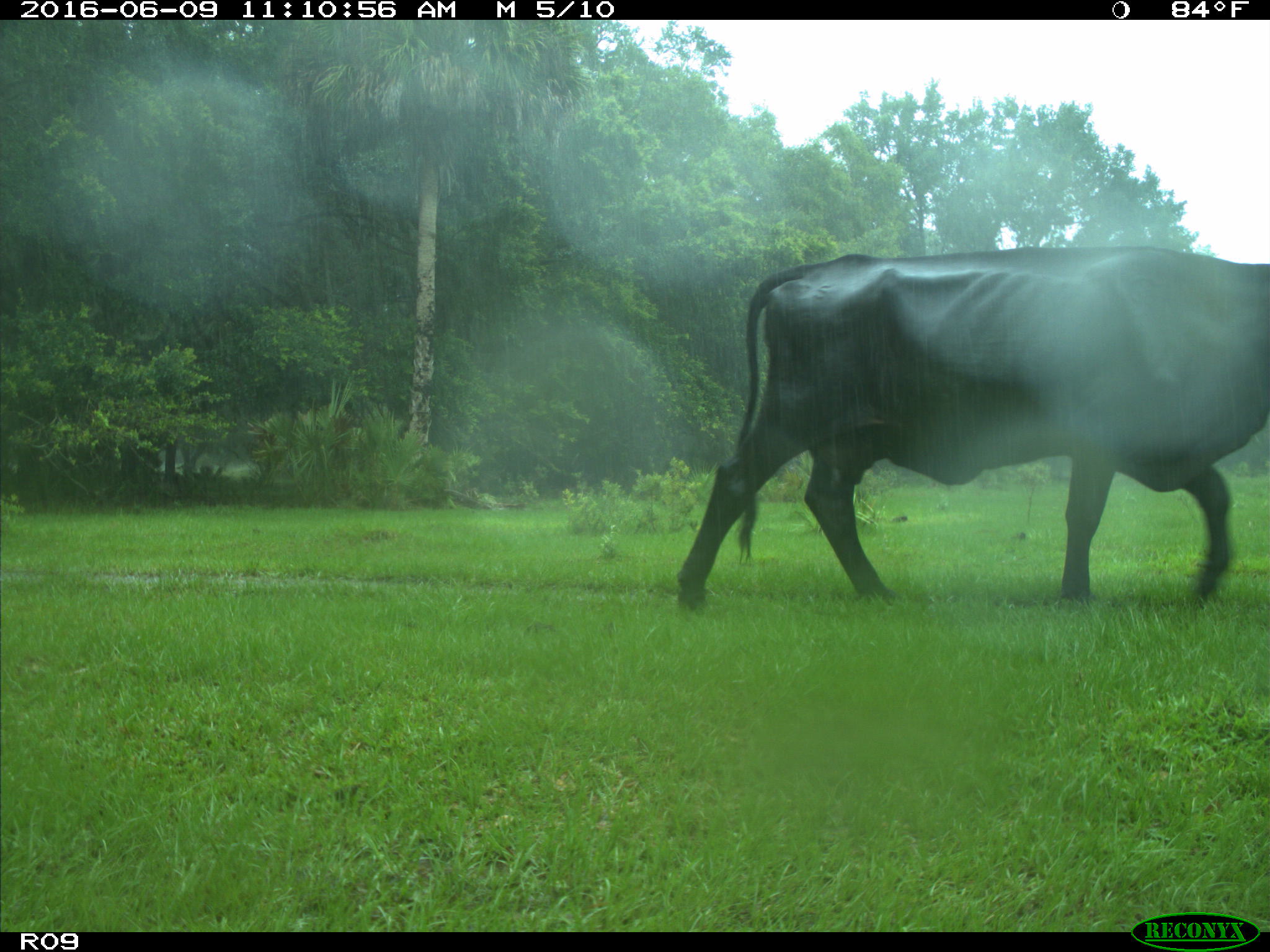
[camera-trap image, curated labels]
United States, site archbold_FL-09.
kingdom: Animalia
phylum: Chordata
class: Mammalia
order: Artiodactyla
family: Bovidae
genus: Bos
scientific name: Bos taurus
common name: domestic cow